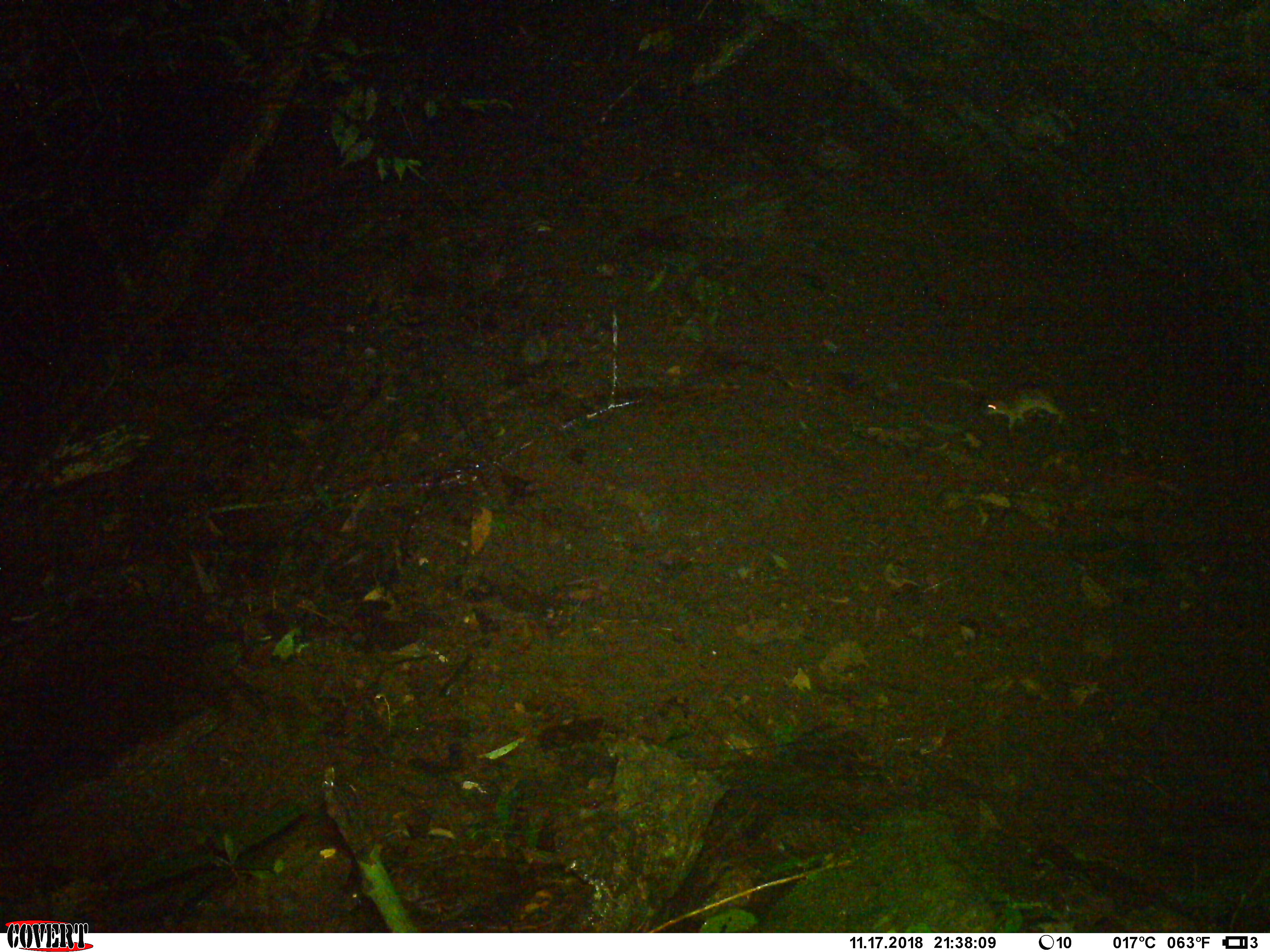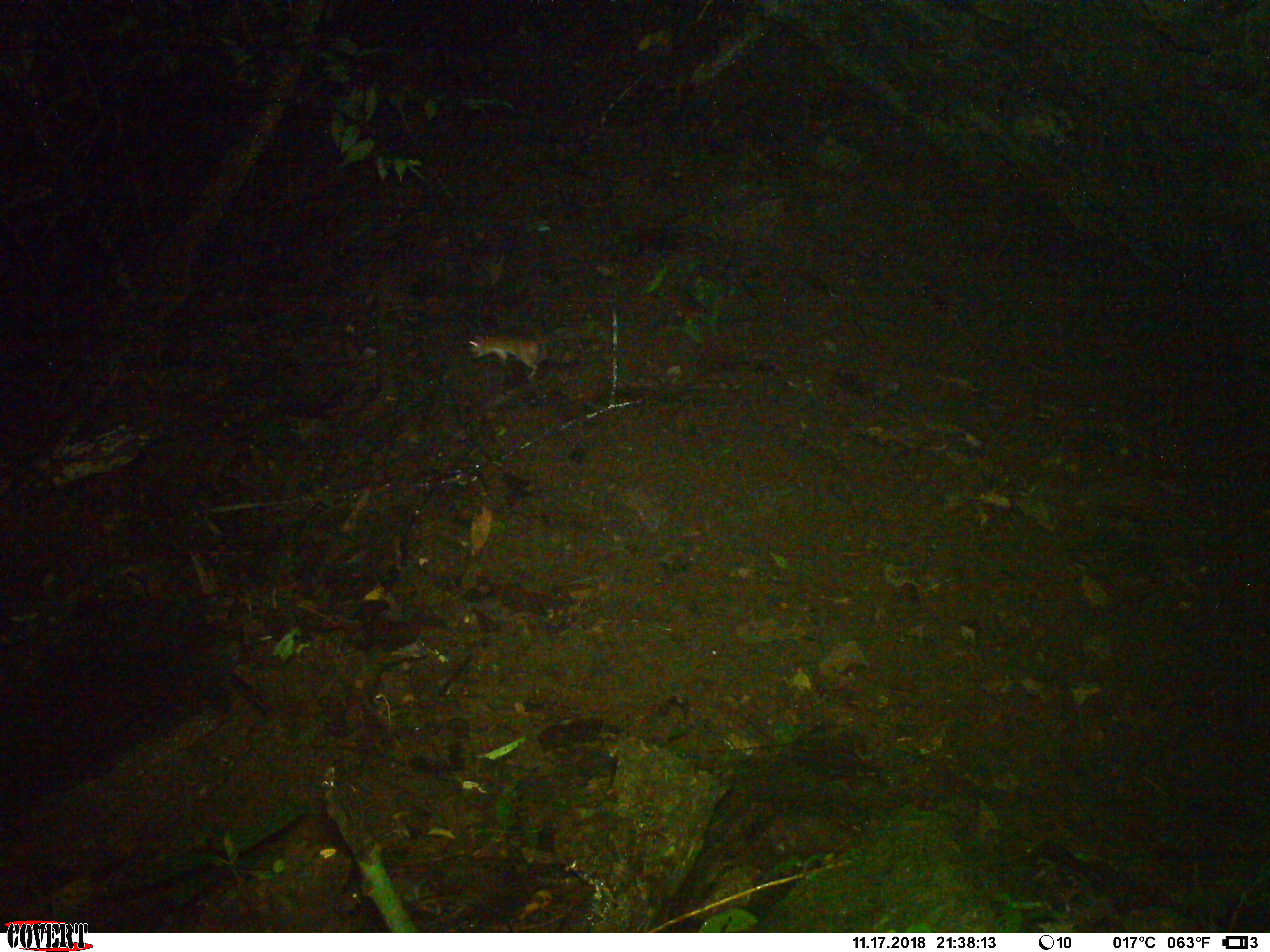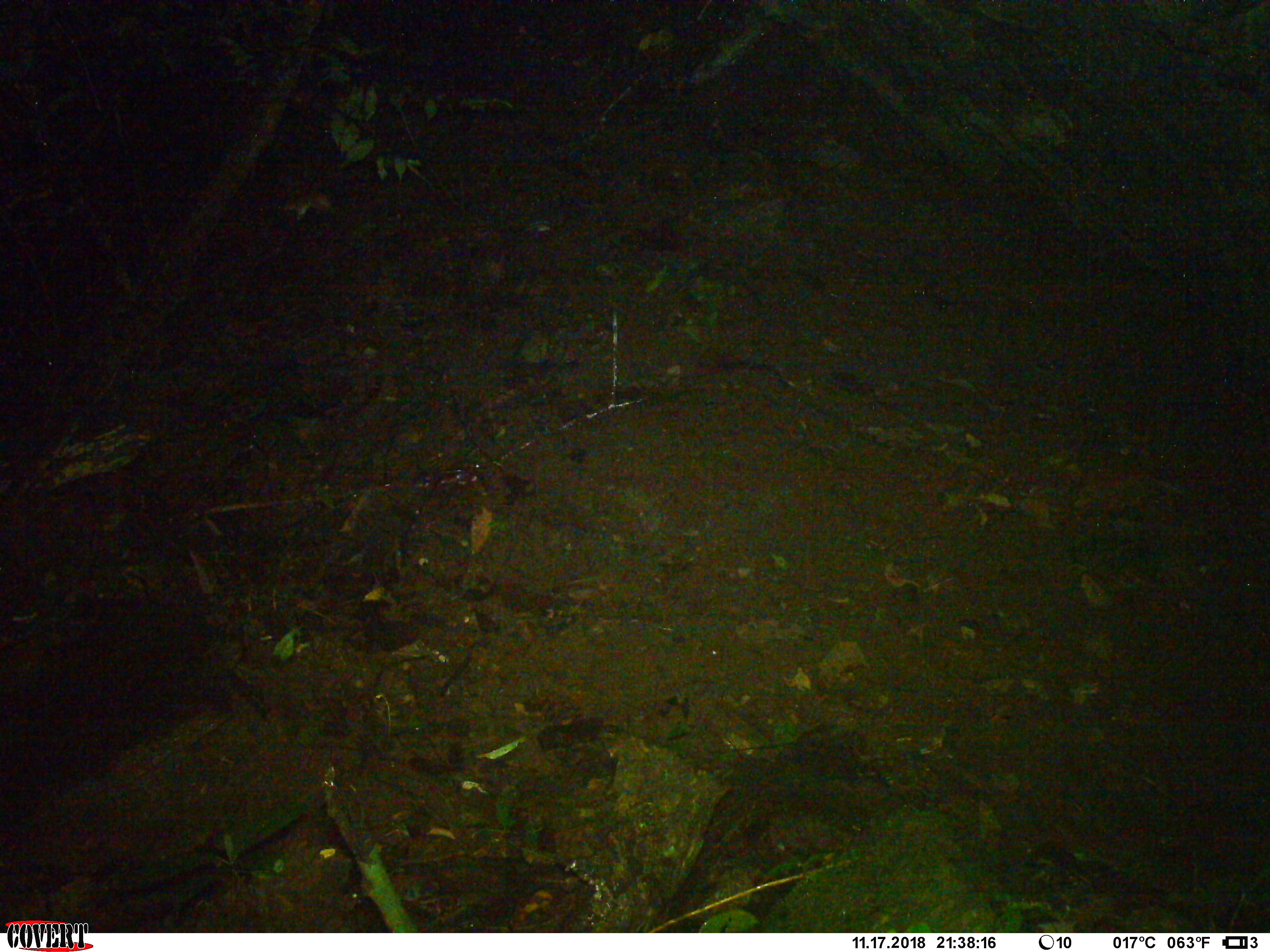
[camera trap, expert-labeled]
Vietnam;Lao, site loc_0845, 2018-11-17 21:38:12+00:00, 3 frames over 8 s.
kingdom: Animalia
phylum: Chordata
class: Mammalia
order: Rodentia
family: Muridae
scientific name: Muridae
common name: old-world mice and rats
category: unidentified murid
Unidentified murid (old-world mice and rats) (Muridae). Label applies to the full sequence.